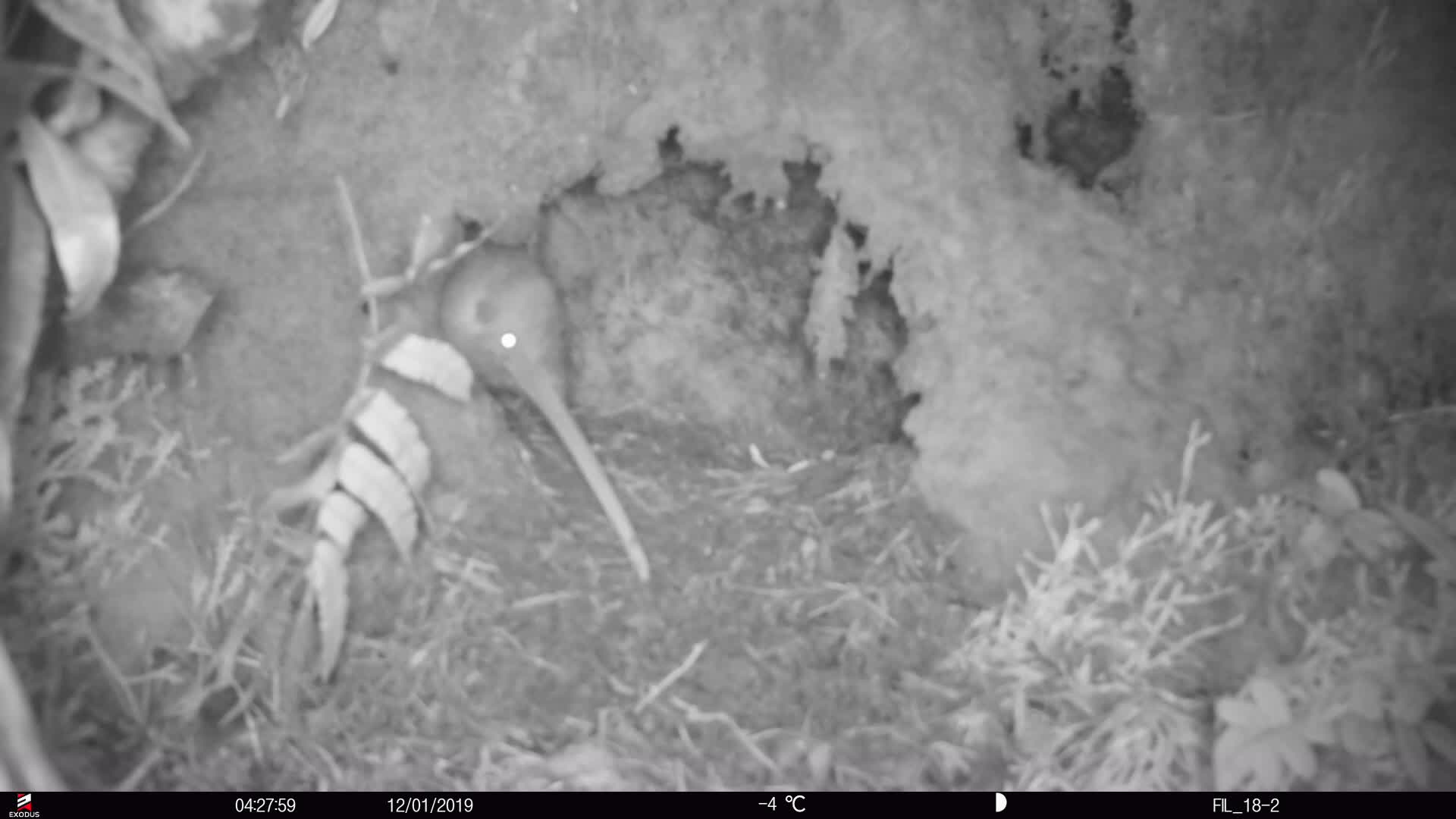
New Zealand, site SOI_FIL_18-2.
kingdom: Animalia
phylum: Chordata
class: Aves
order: Apterygiformes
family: Apterygidae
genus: Apteryx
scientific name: Apteryx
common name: kiwi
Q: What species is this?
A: Kiwi (Apteryx).